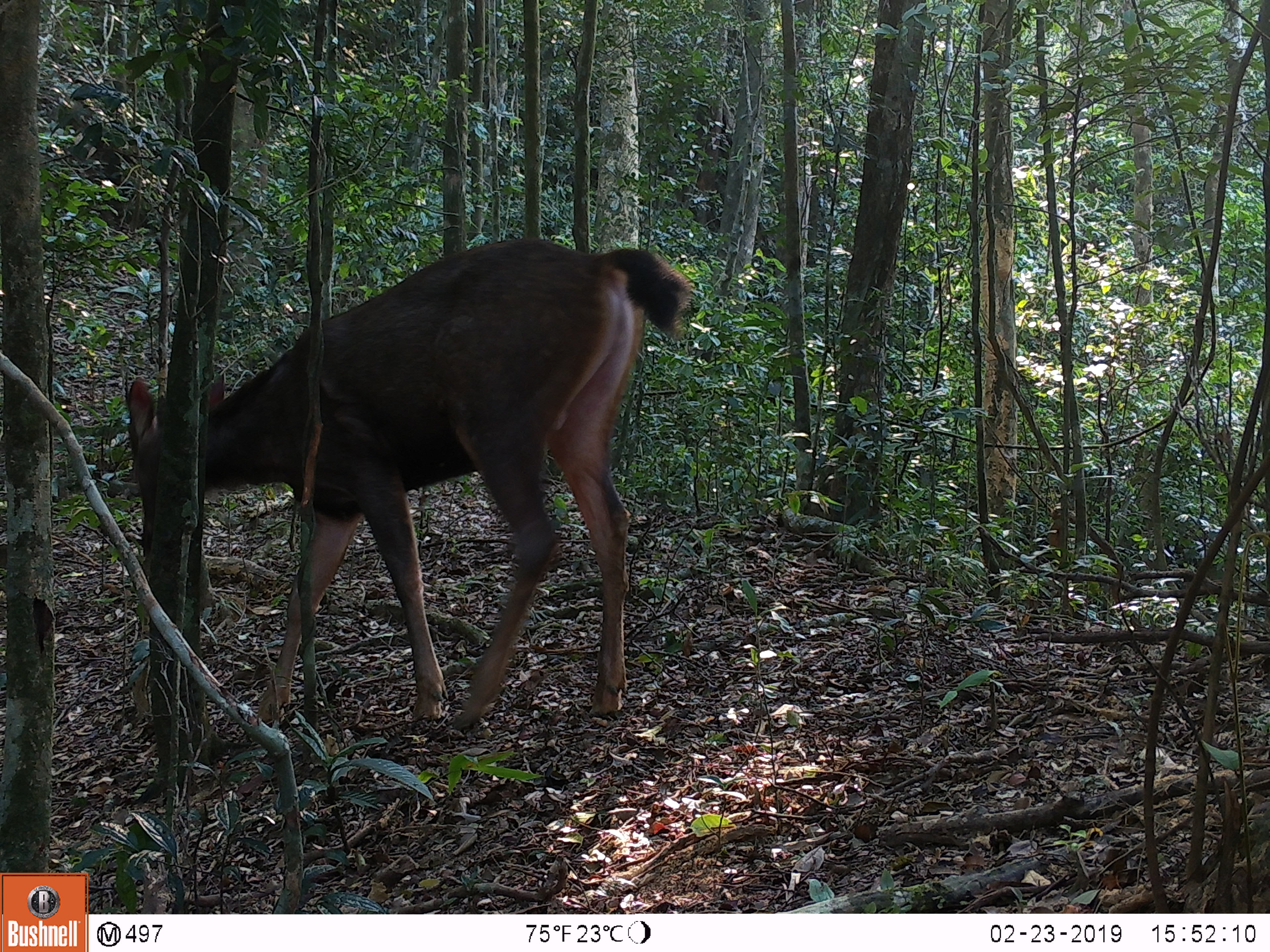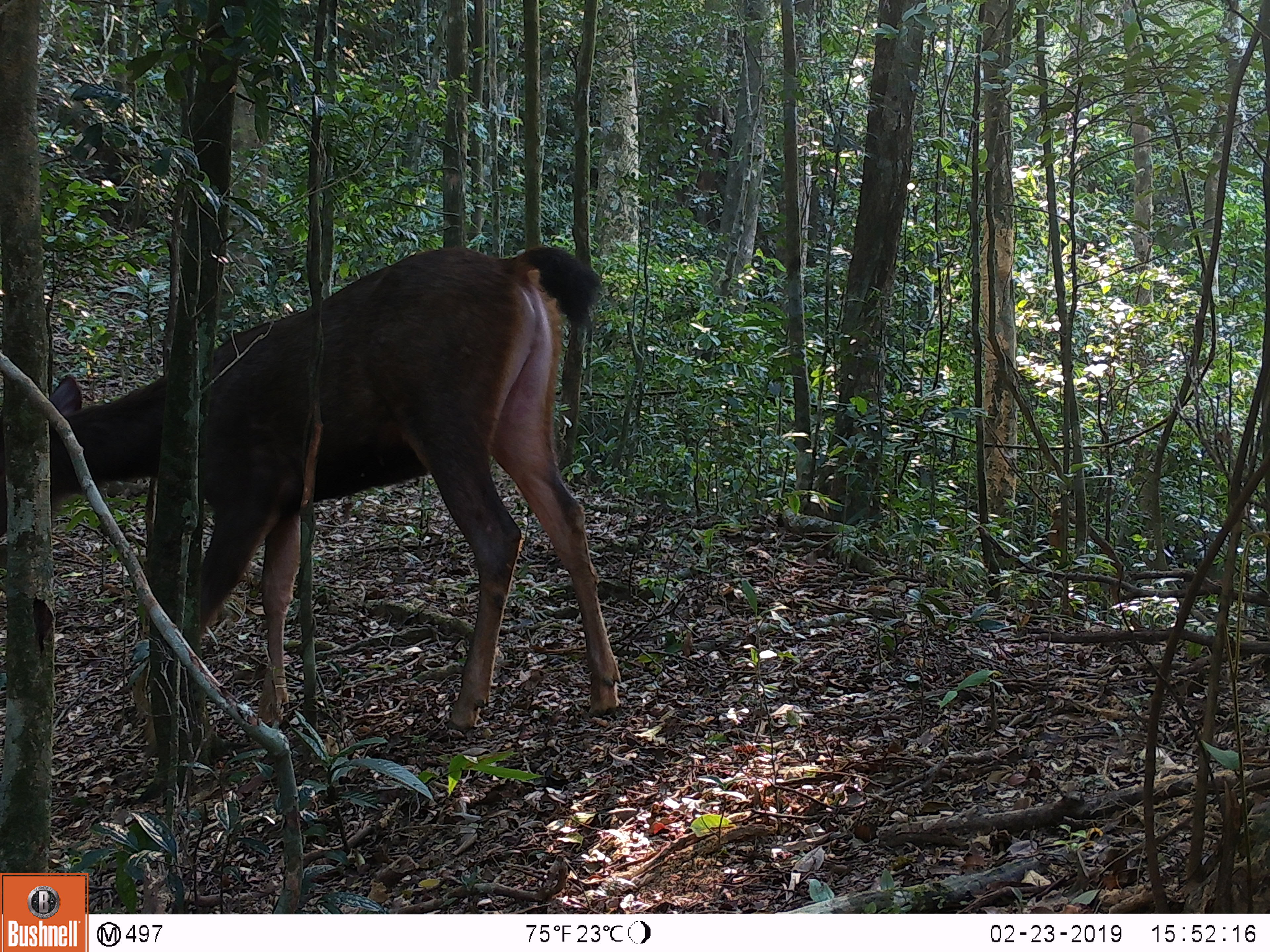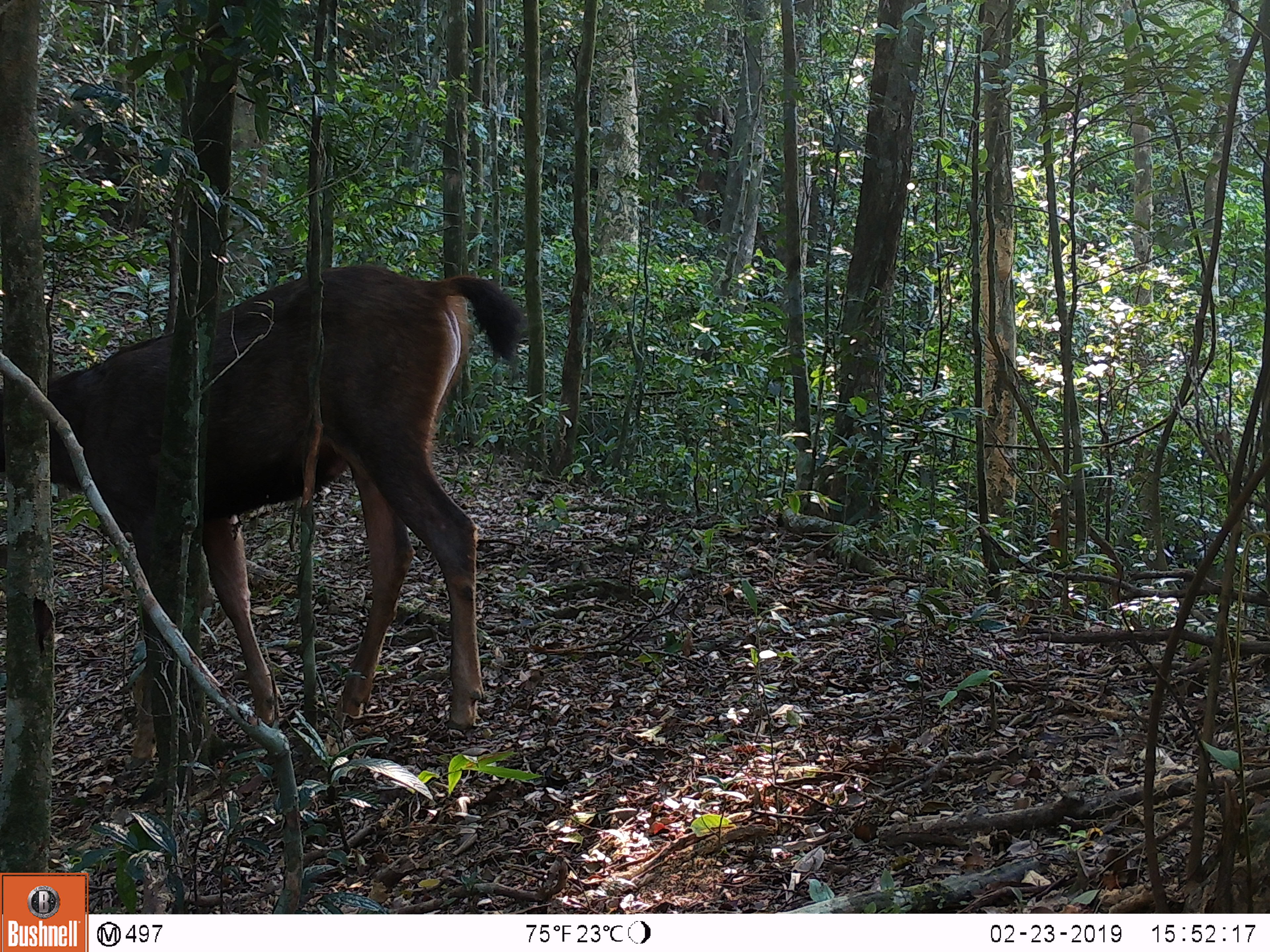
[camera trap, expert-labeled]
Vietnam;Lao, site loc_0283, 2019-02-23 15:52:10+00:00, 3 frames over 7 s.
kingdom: Animalia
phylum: Chordata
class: Mammalia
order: Artiodactyla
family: Cervidae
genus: Rusa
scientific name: Rusa unicolor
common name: sambar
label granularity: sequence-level